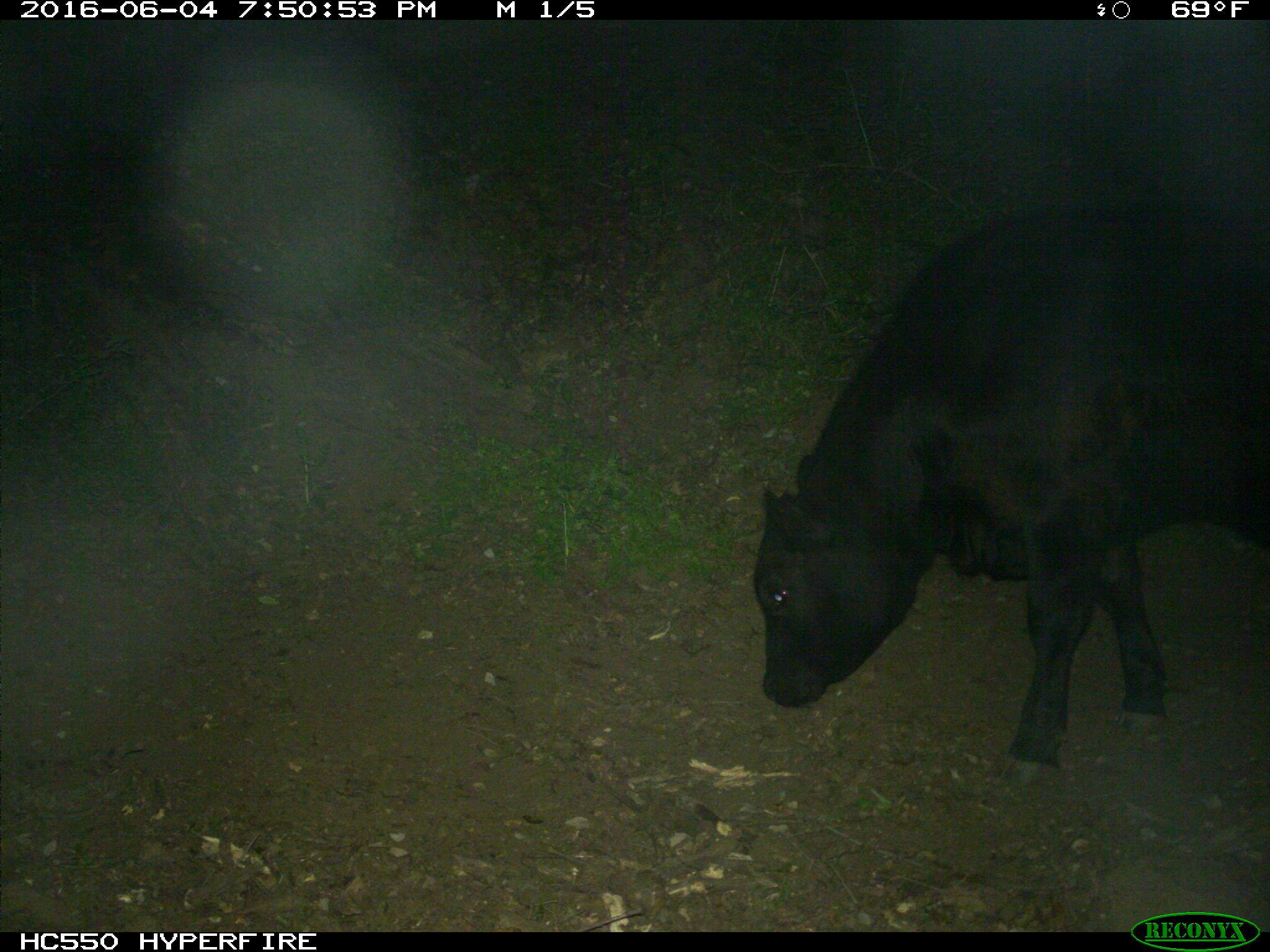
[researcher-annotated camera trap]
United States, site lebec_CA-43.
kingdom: Animalia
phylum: Chordata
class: Mammalia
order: Artiodactyla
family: Bovidae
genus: Bos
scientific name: Bos taurus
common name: domestic cow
Bos taurus (domestic cow).